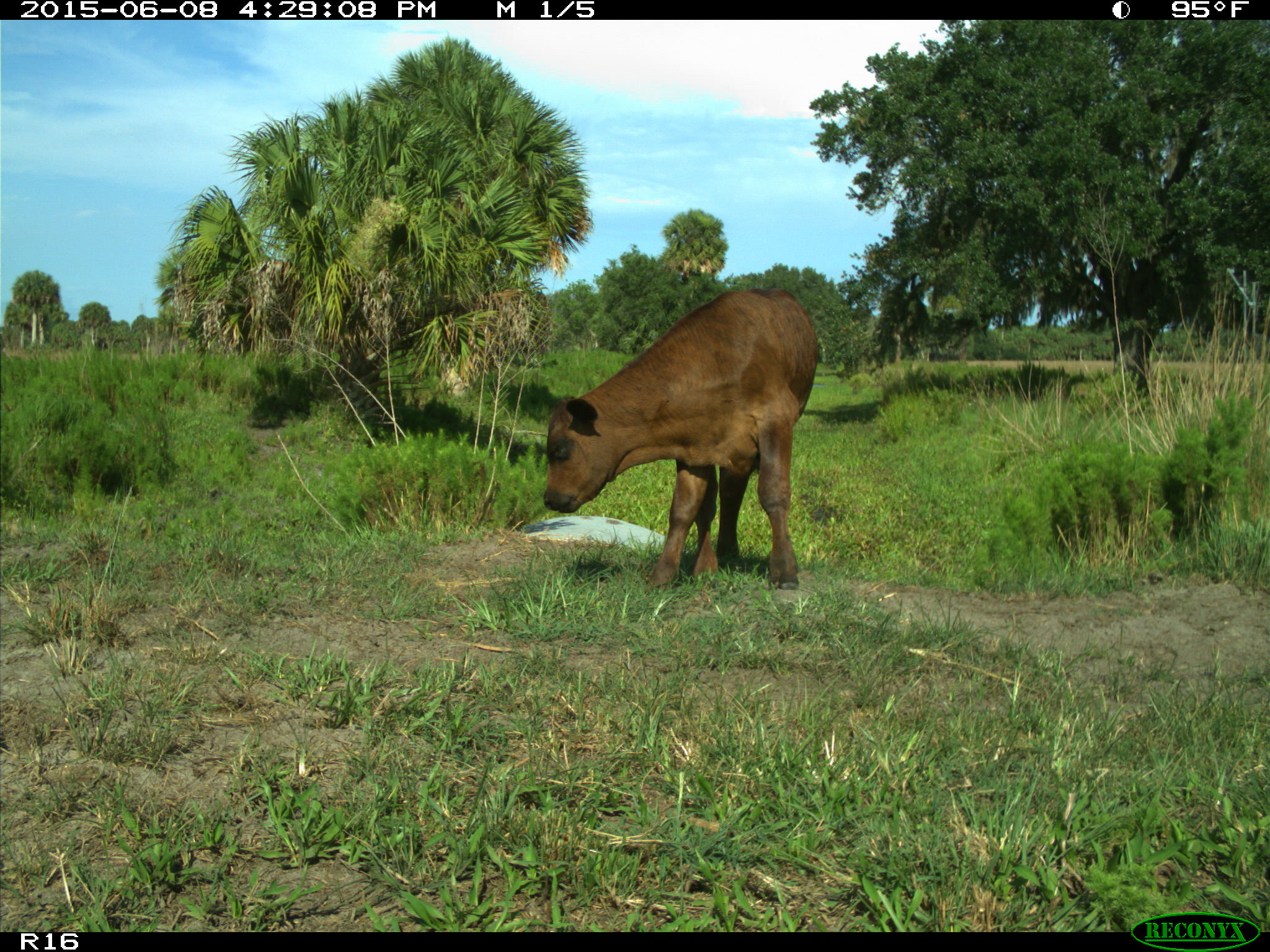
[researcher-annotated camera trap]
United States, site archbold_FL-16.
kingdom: Animalia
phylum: Chordata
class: Mammalia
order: Artiodactyla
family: Bovidae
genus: Bos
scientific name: Bos taurus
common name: domestic cow